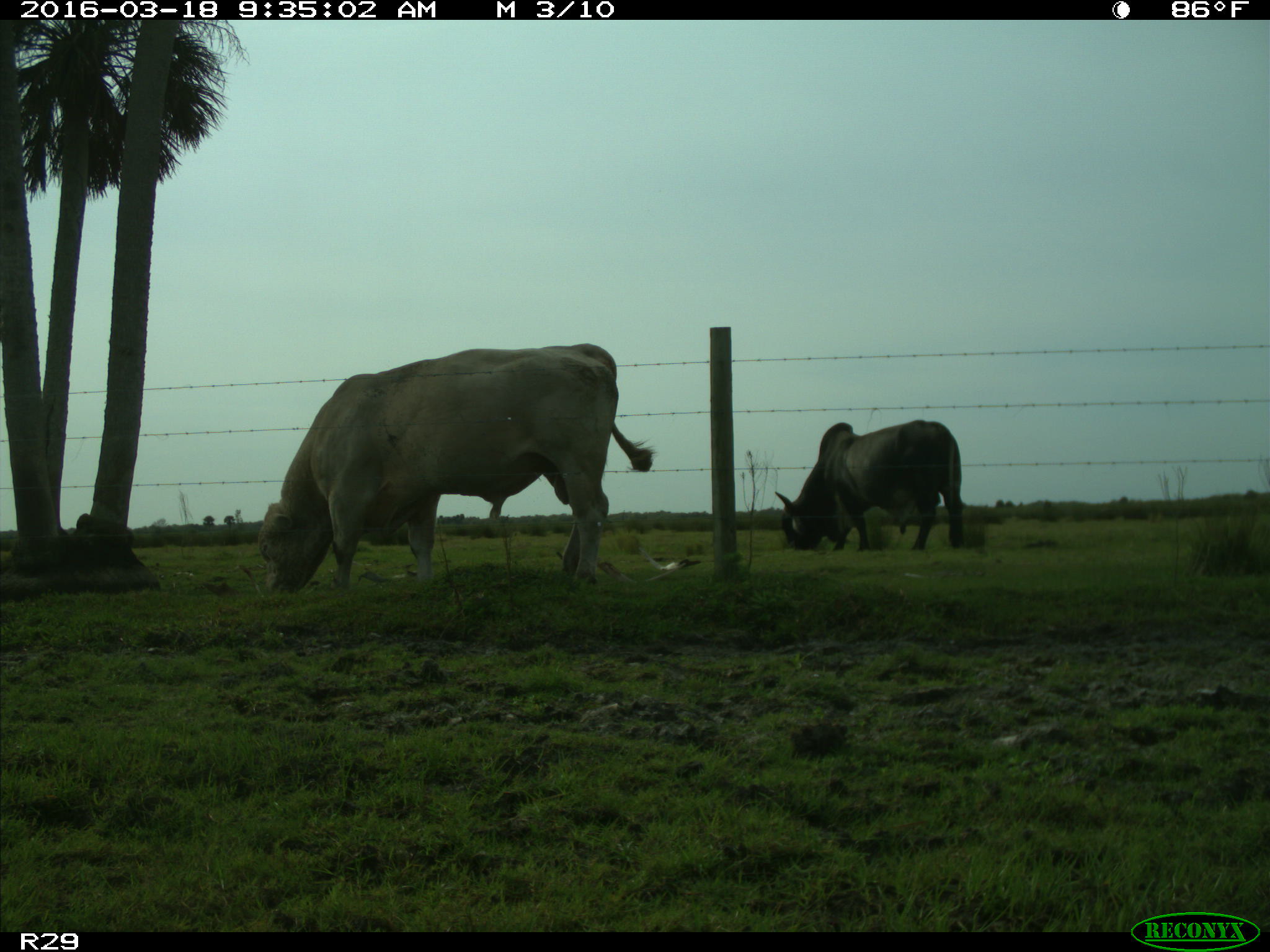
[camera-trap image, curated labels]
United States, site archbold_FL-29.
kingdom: Animalia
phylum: Chordata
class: Mammalia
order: Artiodactyla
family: Bovidae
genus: Bos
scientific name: Bos taurus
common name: domestic cow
Bos taurus (domestic cow).